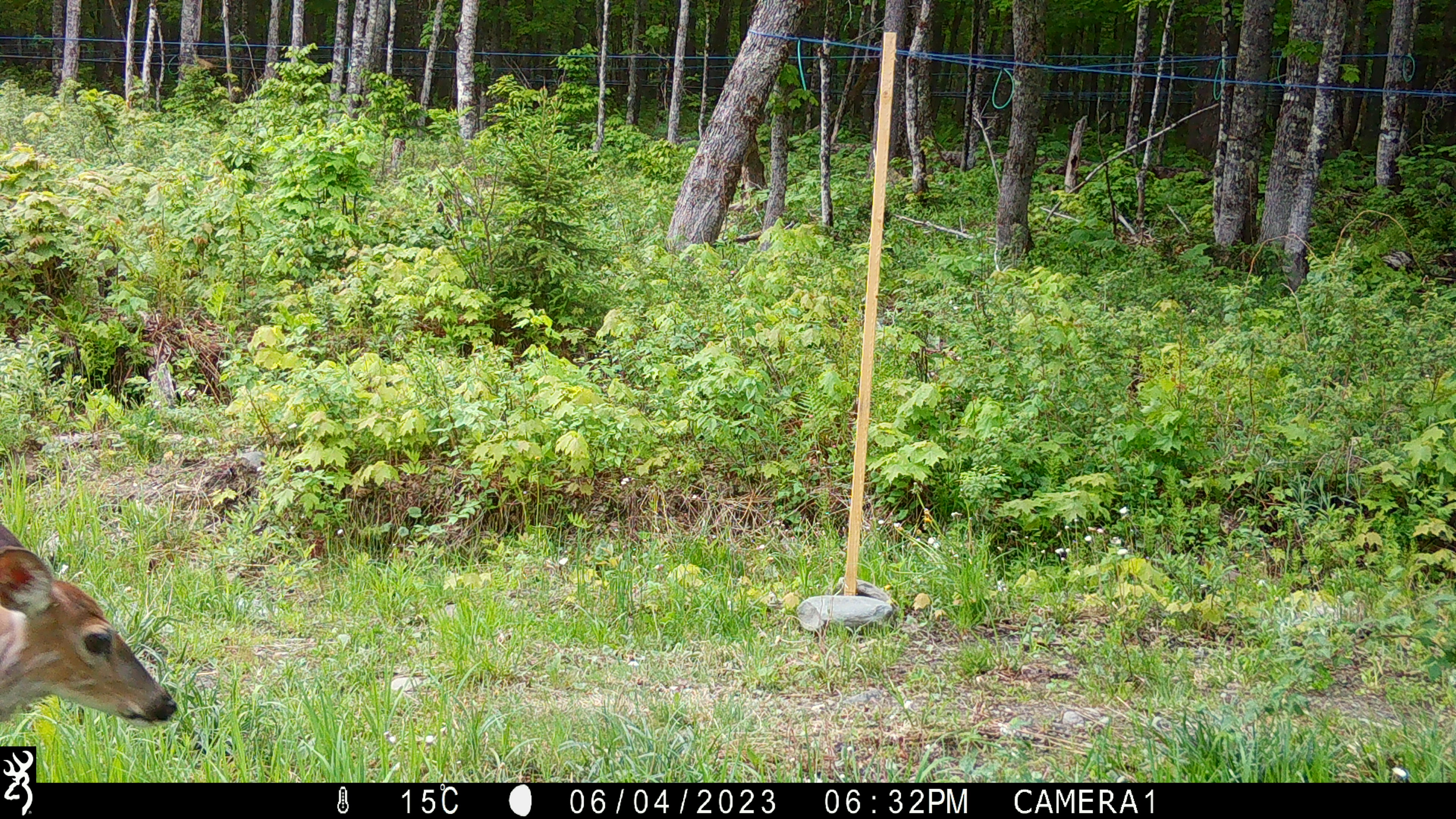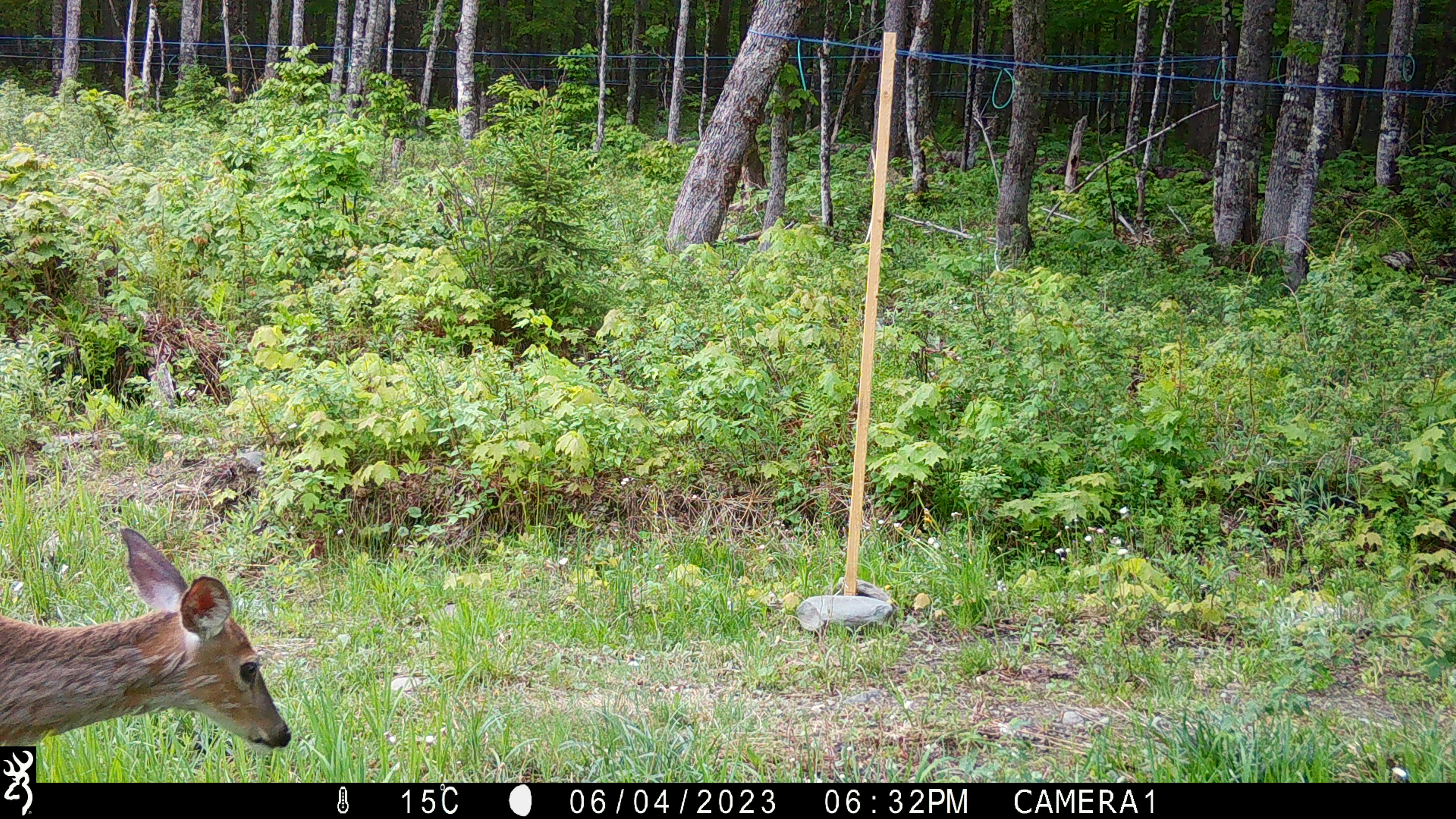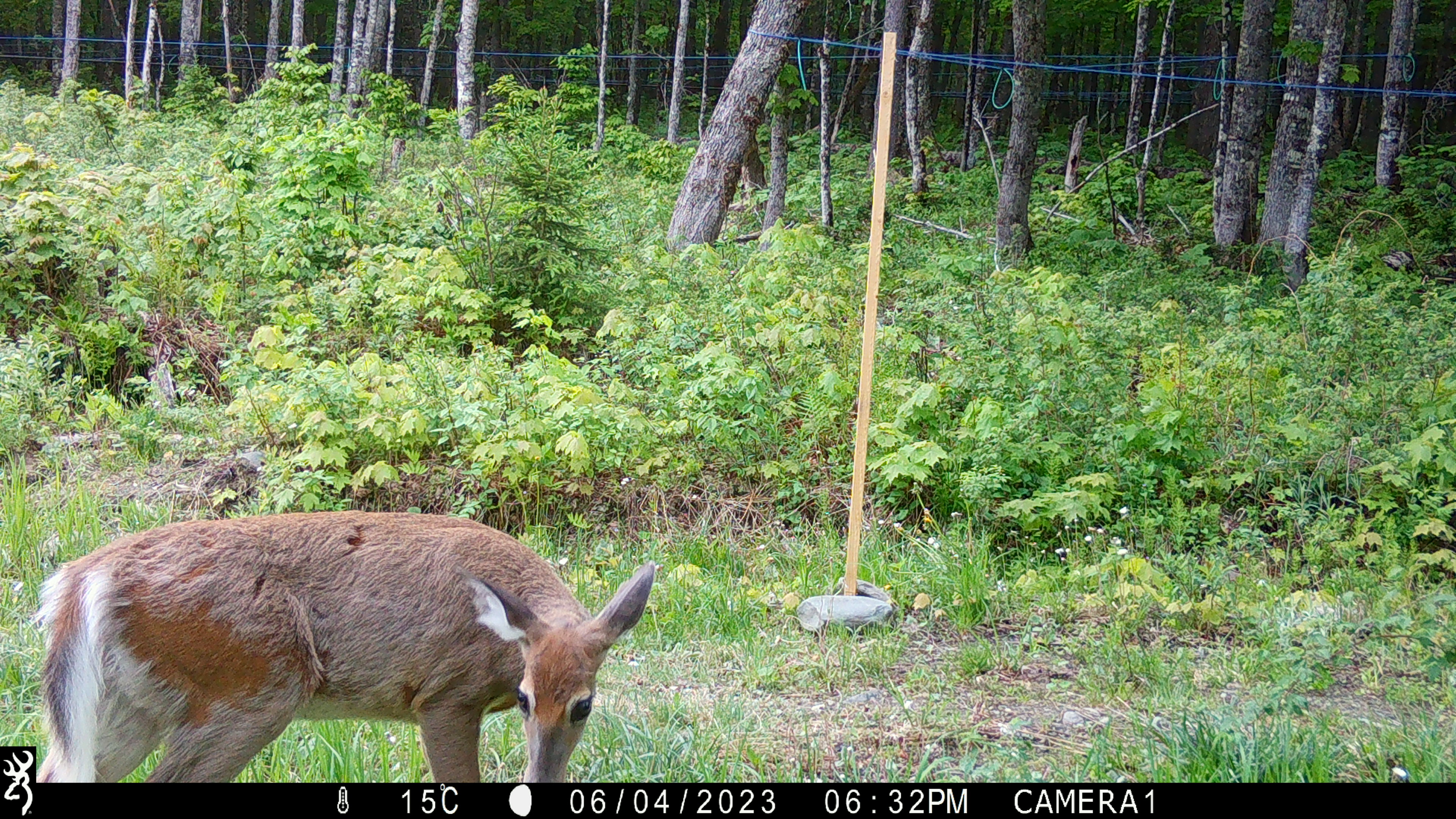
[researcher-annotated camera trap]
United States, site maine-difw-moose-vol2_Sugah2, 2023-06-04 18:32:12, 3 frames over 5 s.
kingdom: Animalia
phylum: Chordata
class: Mammalia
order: Artiodactyla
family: Cervidae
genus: Odocoileus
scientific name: Odocoileus virginianus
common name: white-tailed deer